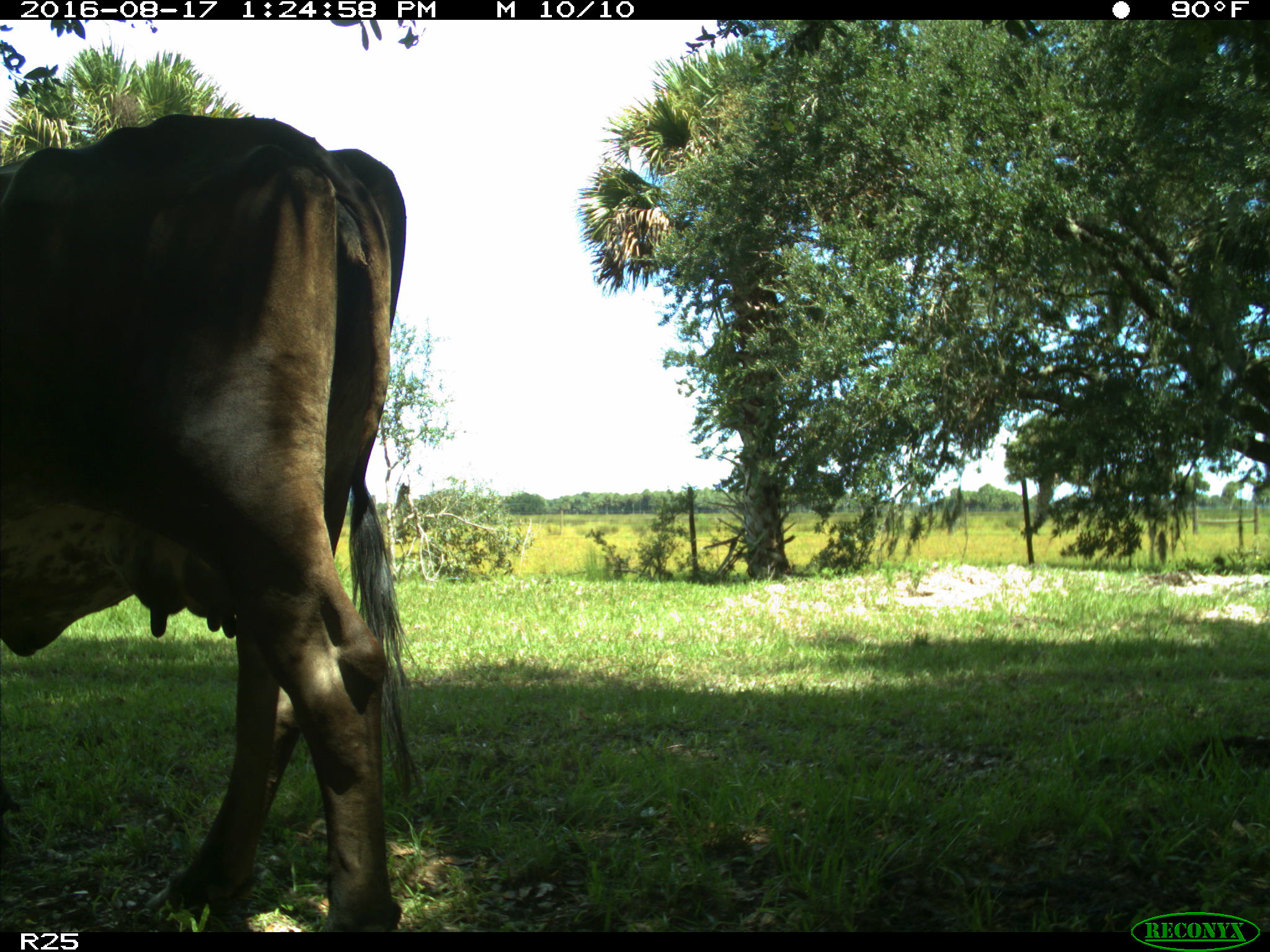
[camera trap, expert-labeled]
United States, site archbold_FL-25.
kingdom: Animalia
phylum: Chordata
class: Mammalia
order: Artiodactyla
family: Bovidae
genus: Bos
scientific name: Bos taurus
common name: domestic cow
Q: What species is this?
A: Bos taurus (domestic cow).